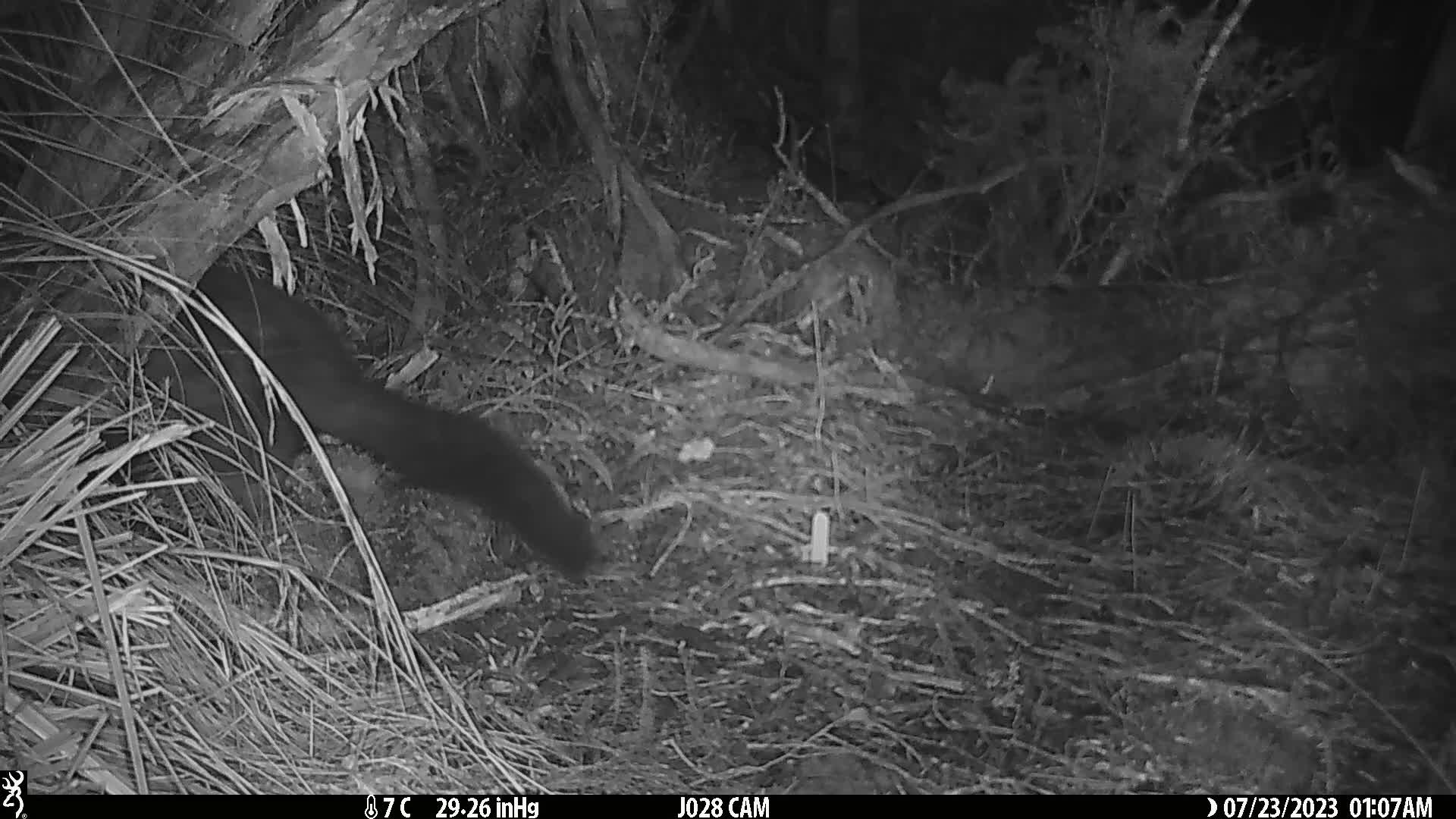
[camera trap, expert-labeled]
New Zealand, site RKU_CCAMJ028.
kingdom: Animalia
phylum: Chordata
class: Mammalia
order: Diprotodontia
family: Phalangeridae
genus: Trichosurus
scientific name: Trichosurus vulpecula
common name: common brushtail possum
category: possum